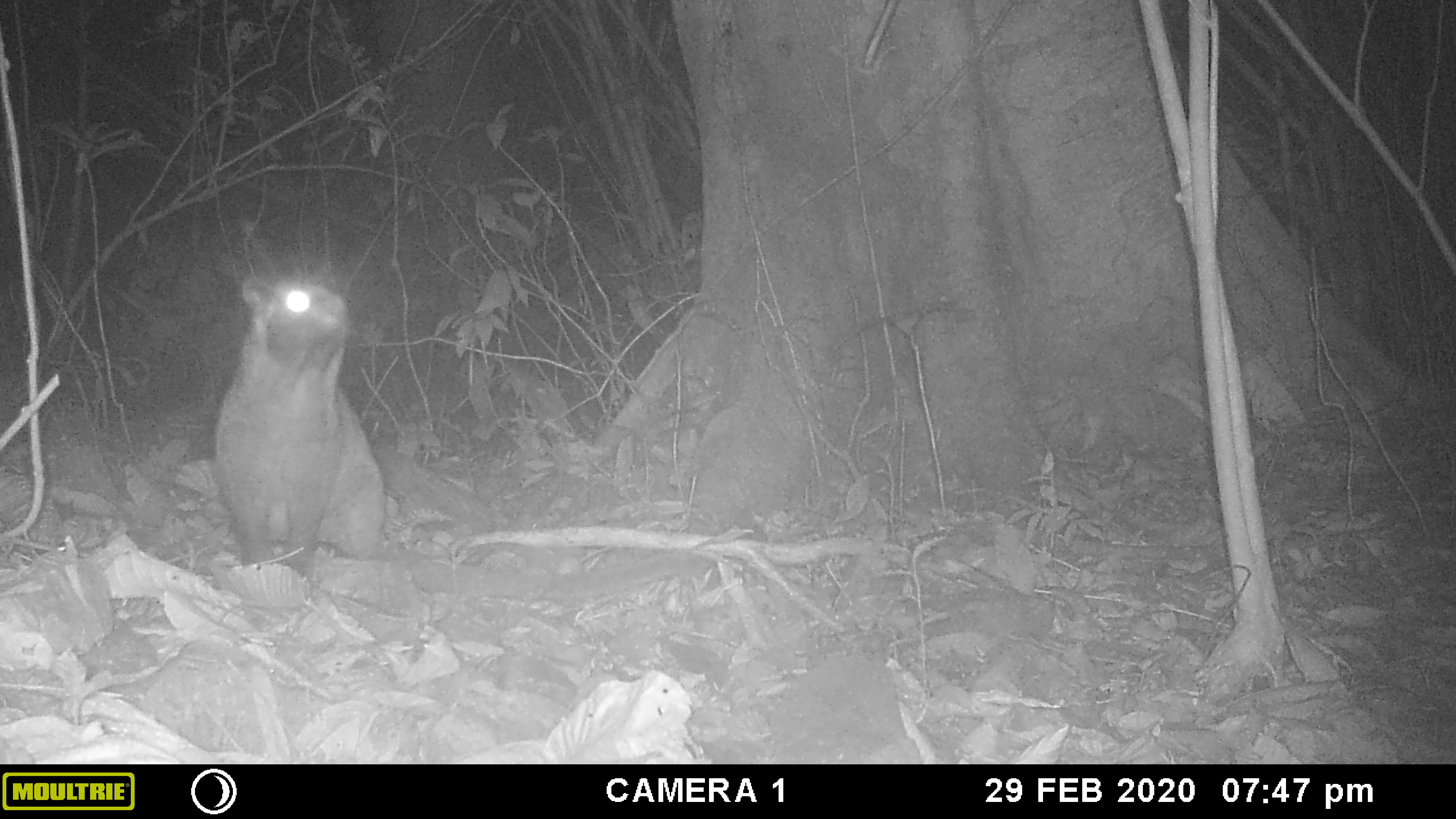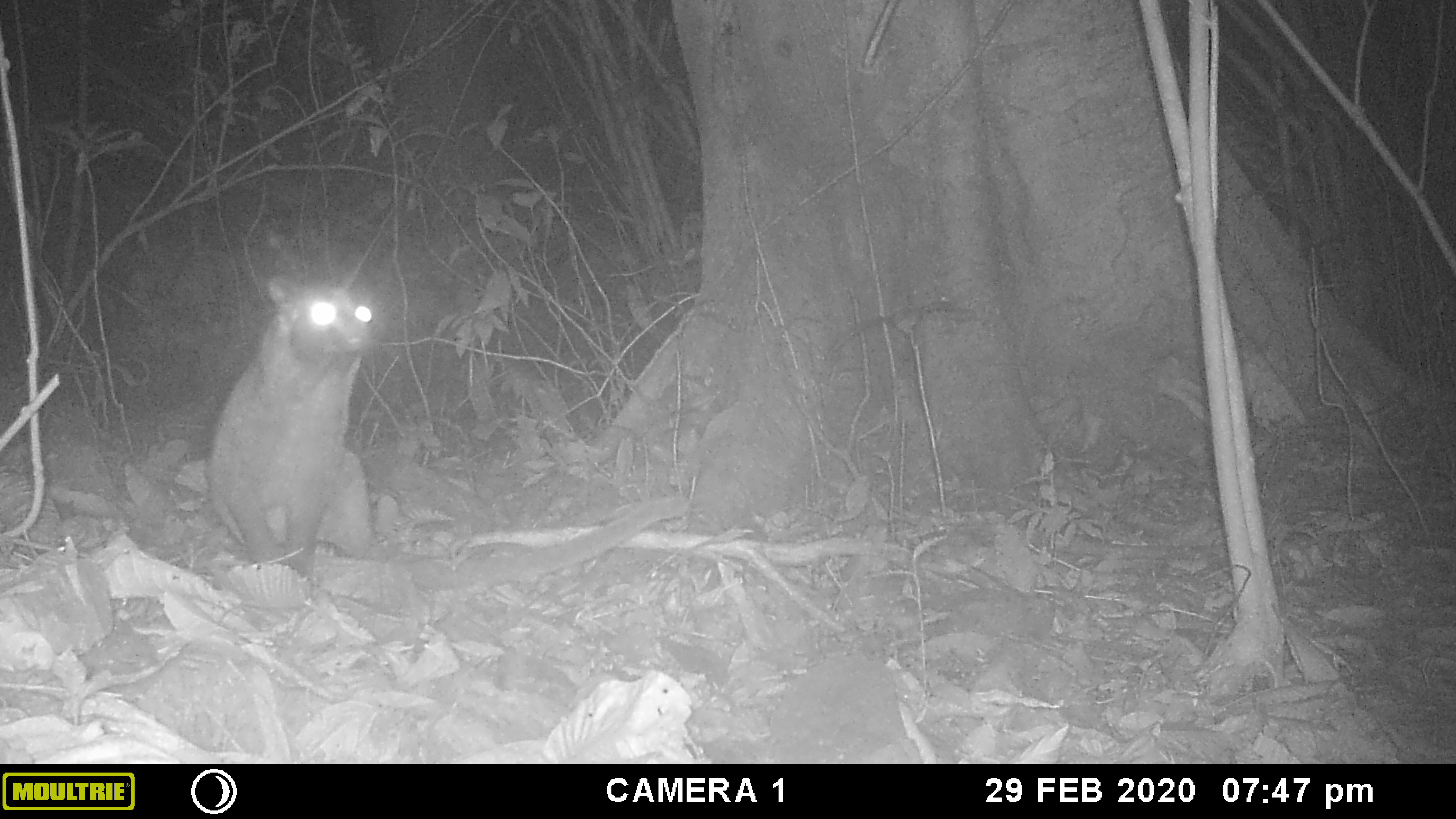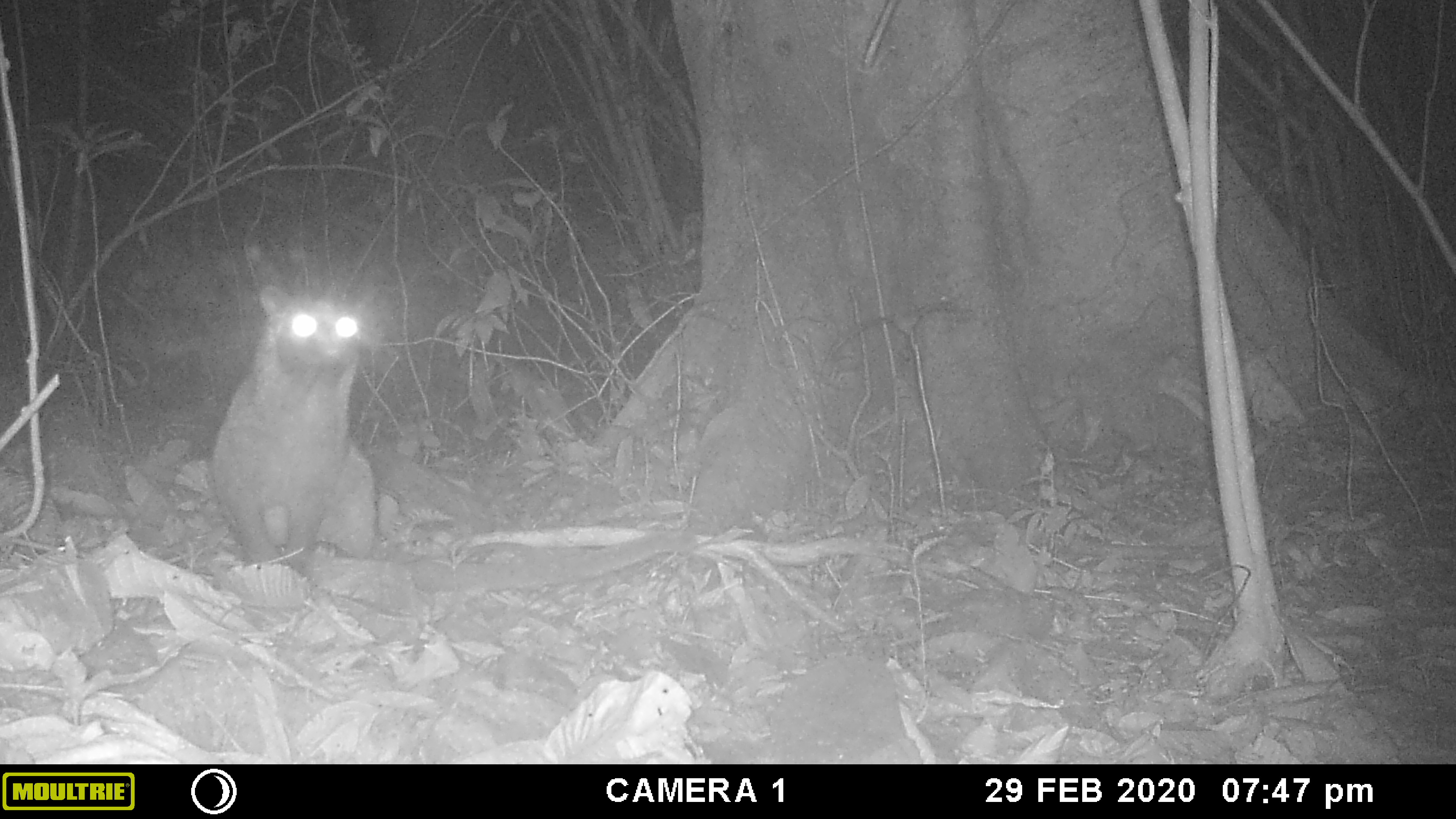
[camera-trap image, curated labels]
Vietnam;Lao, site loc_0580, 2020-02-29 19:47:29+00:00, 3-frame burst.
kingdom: Animalia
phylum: Chordata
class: Mammalia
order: Carnivora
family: Viverridae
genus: Paguma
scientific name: Paguma larvata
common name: masked palm civet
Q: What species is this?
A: Masked palm civet (Paguma larvata).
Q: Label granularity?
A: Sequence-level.